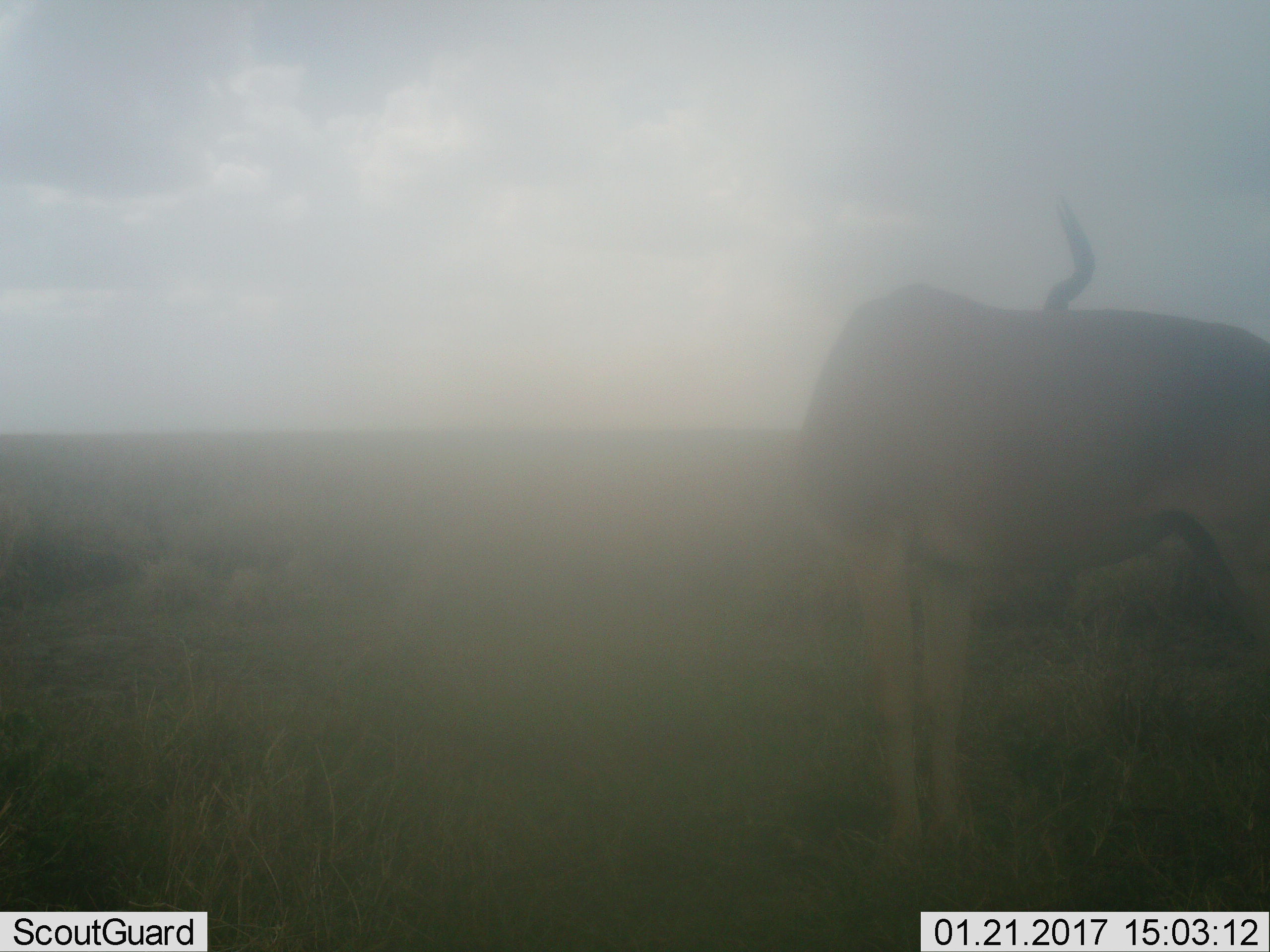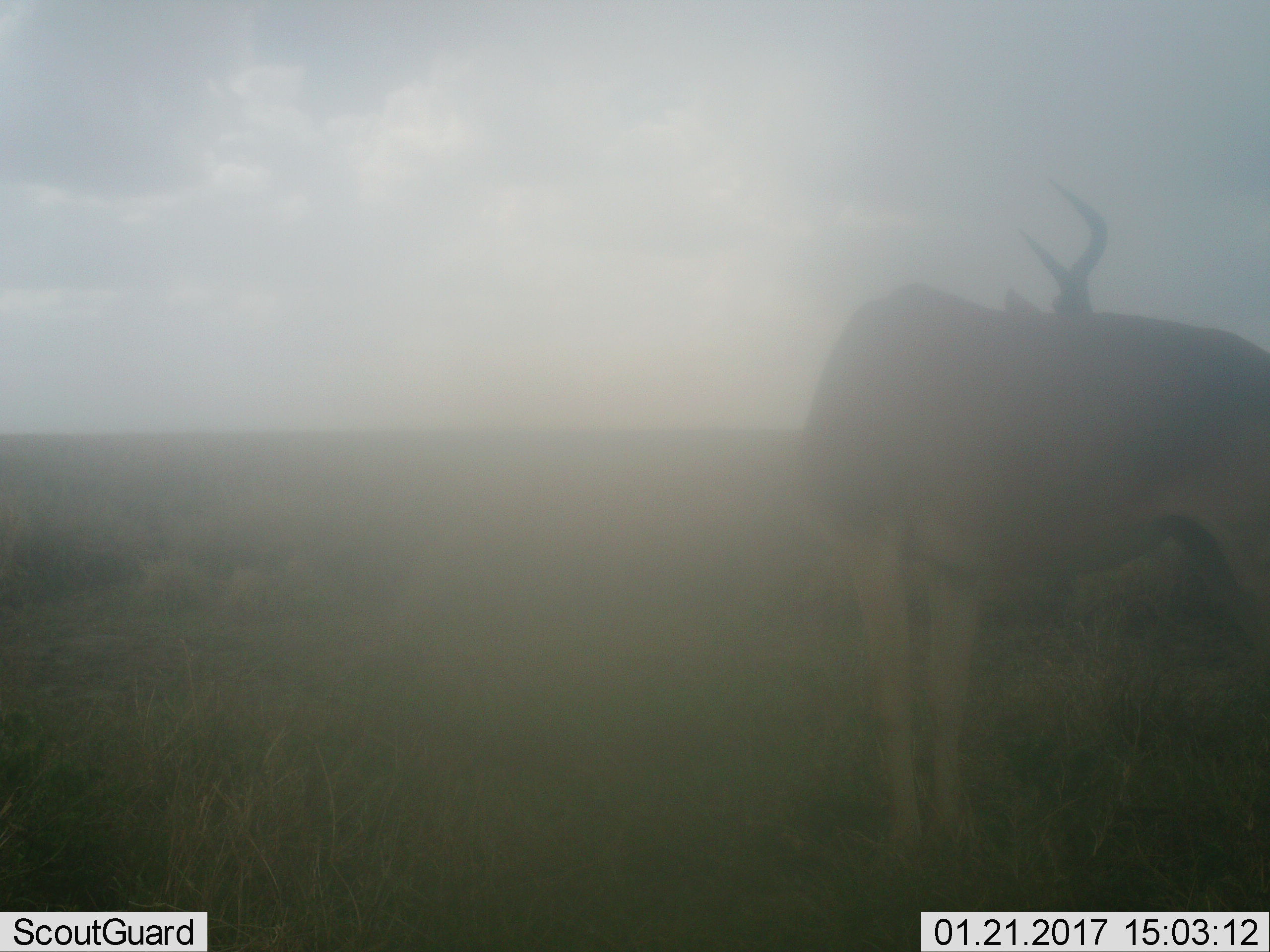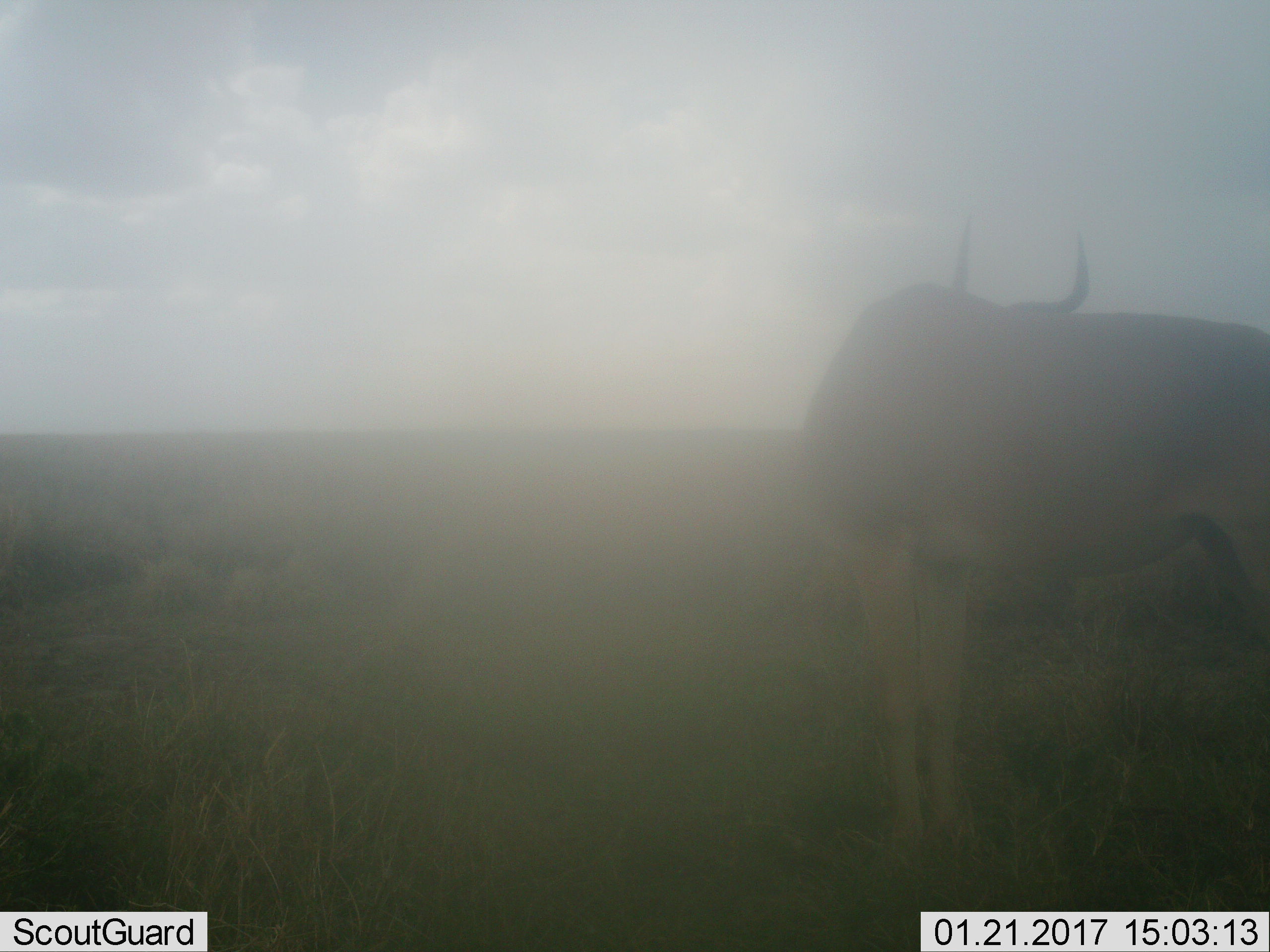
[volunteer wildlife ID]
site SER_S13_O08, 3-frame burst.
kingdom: Animalia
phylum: Chordata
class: Mammalia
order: Artiodactyla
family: Bovidae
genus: Alcelaphus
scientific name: Alcelaphus buselaphus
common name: hartebeest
Hartebeest (Alcelaphus buselaphus), count 1. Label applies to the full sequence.